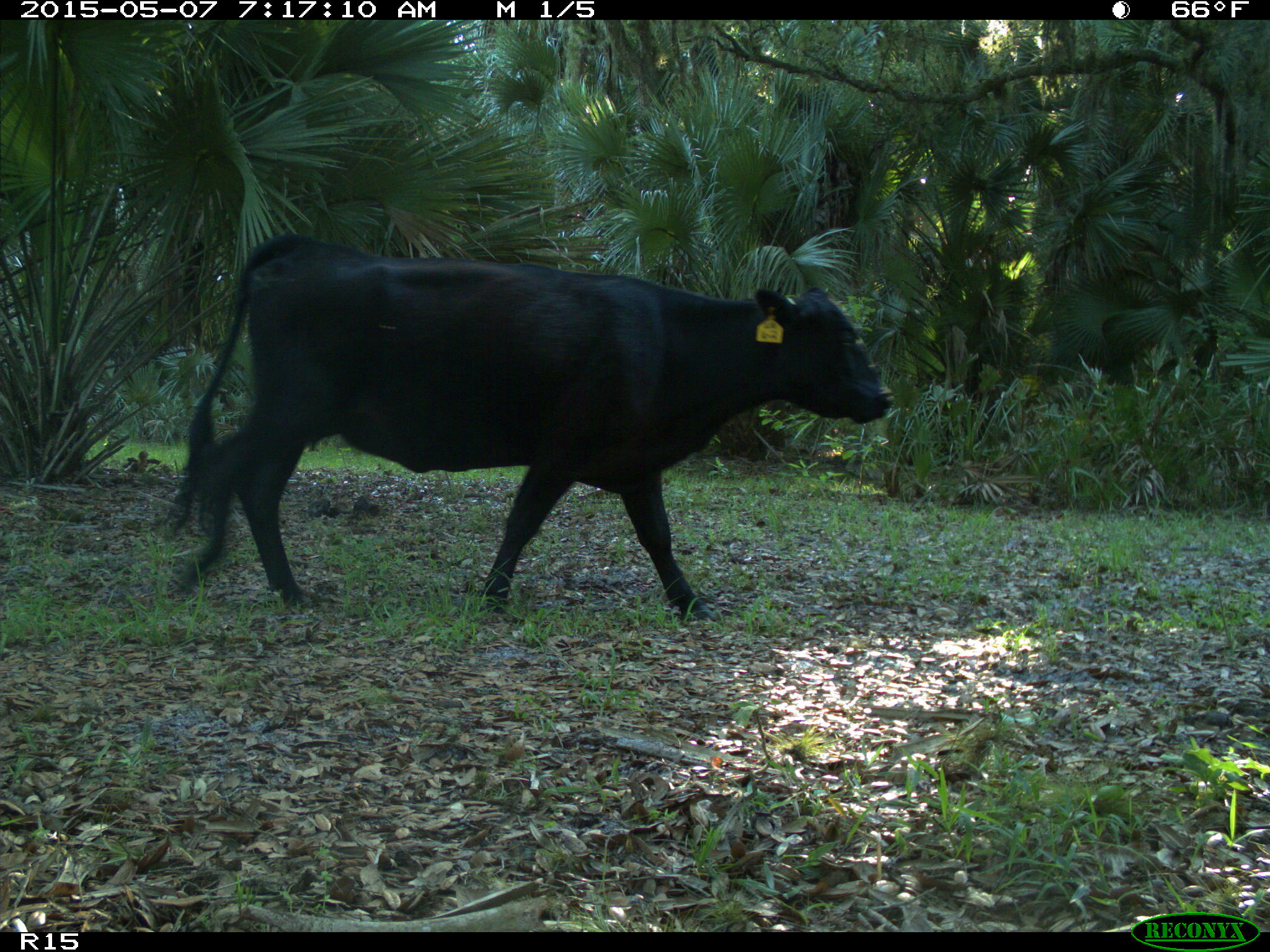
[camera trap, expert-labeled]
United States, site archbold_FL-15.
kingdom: Animalia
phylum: Chordata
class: Mammalia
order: Artiodactyla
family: Bovidae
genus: Bos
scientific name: Bos taurus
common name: domestic cow